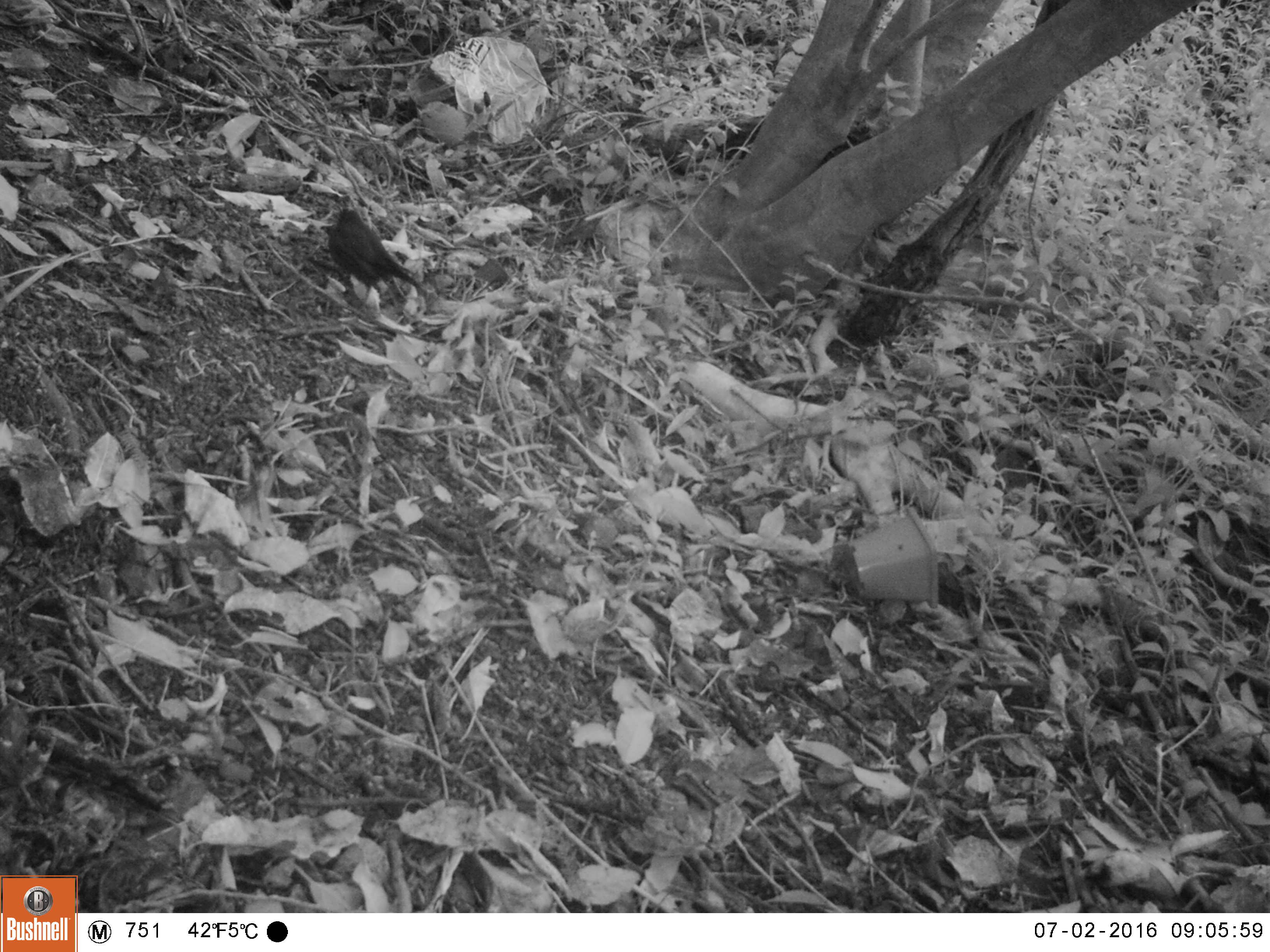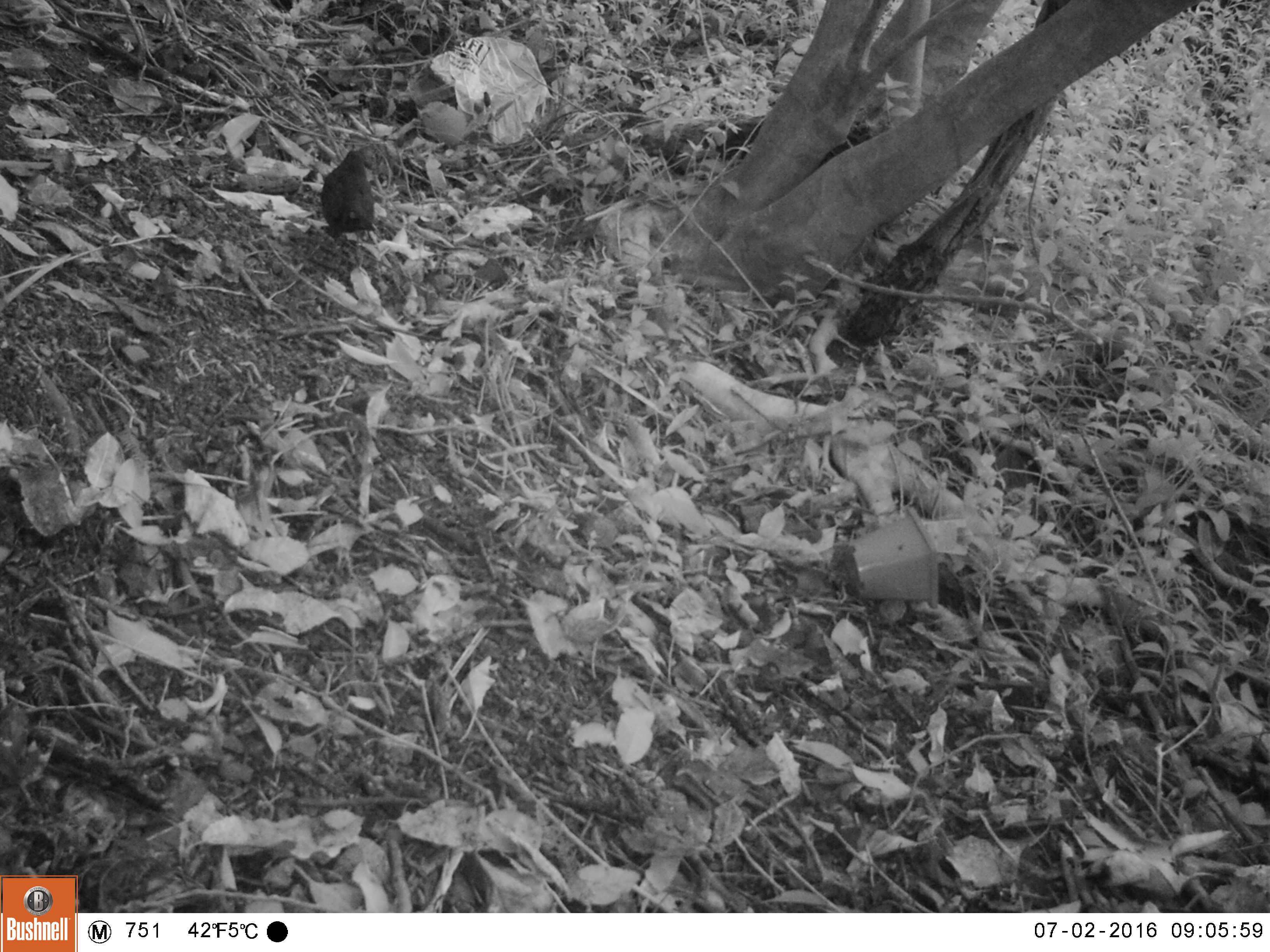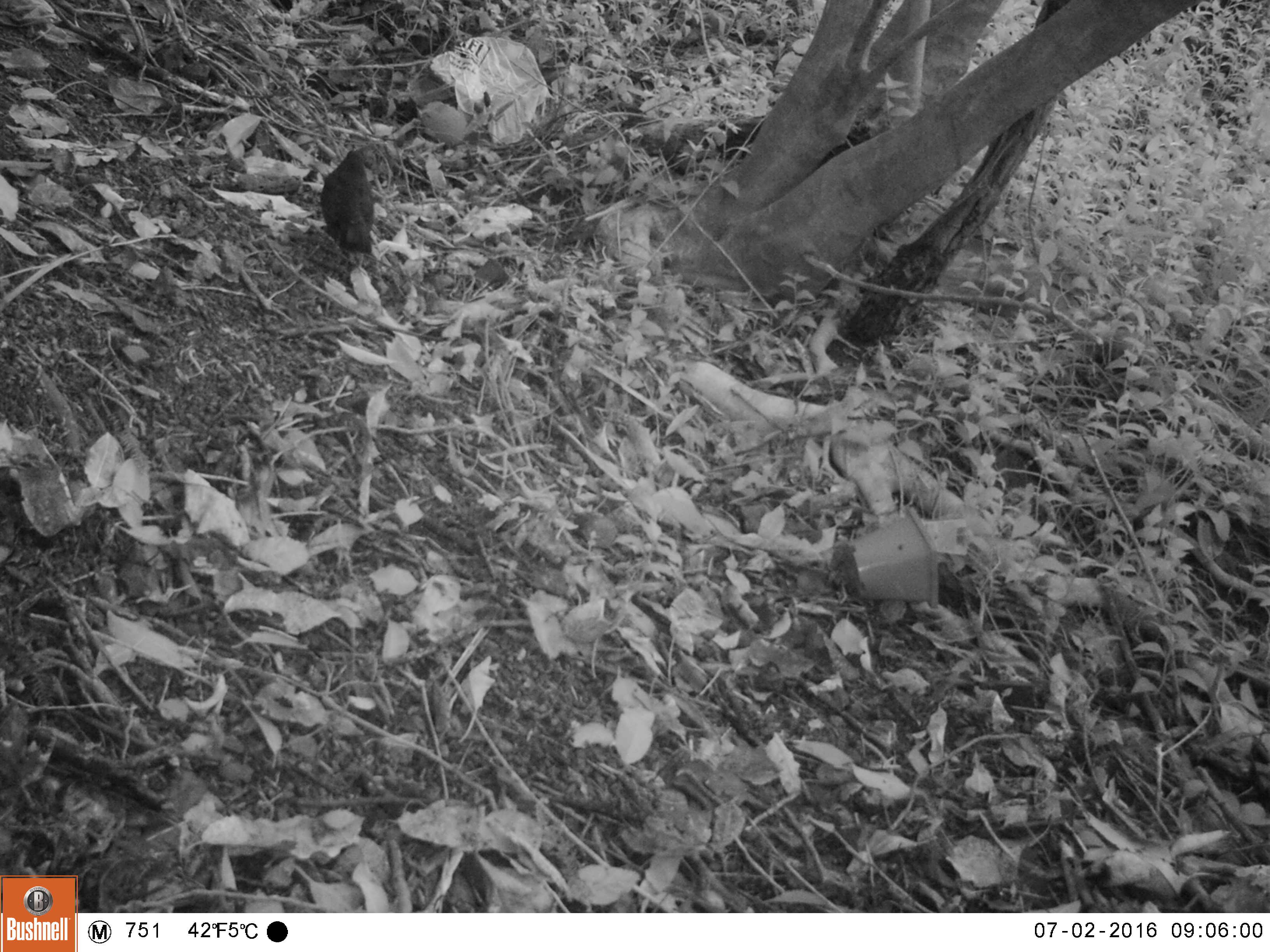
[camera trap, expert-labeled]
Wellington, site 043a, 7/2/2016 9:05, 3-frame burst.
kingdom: Animalia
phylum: Chordata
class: Aves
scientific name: Aves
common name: bird